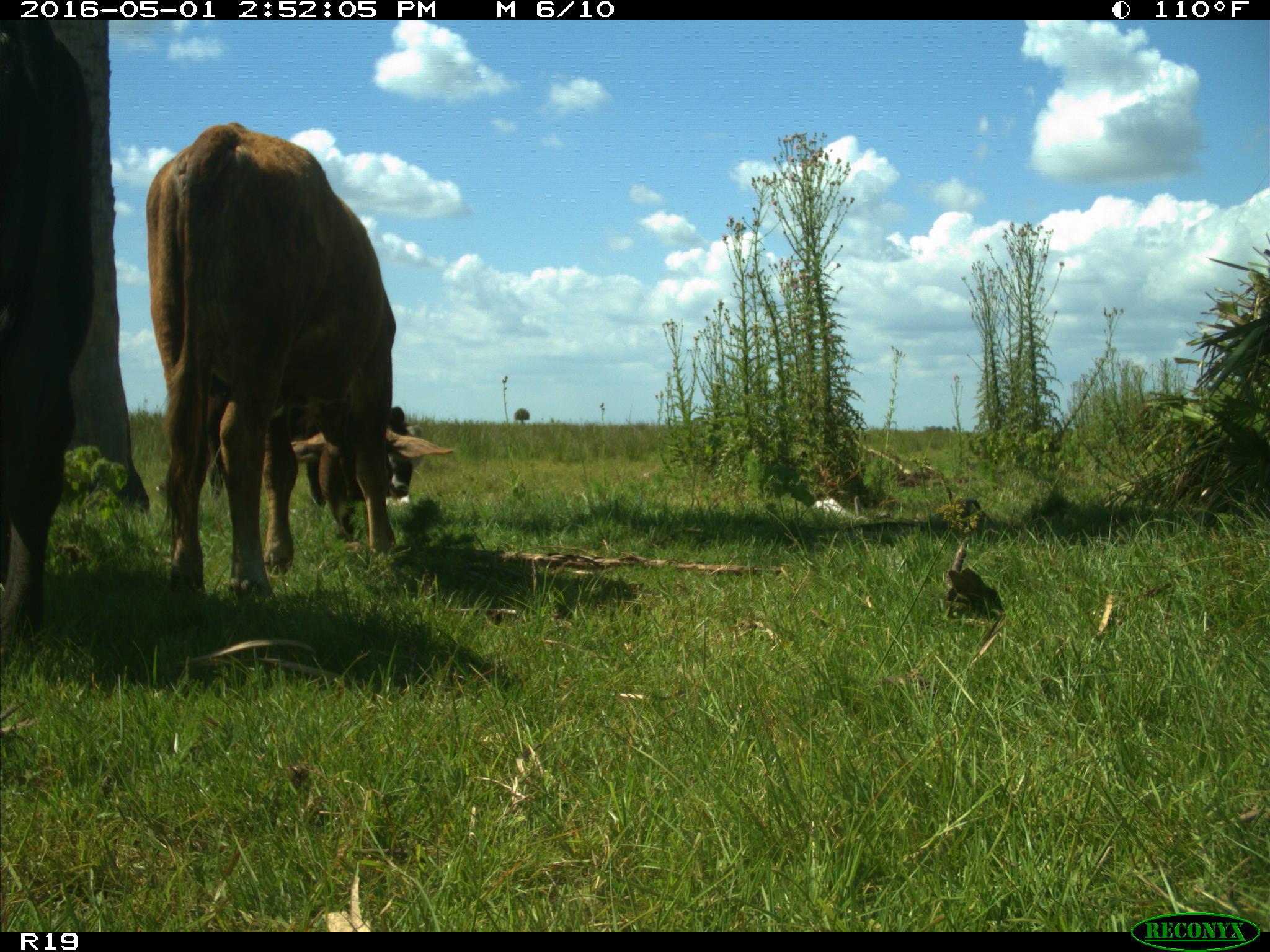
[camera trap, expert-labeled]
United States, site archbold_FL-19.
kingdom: Animalia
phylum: Chordata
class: Mammalia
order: Artiodactyla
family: Bovidae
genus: Bos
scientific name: Bos taurus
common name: domestic cow